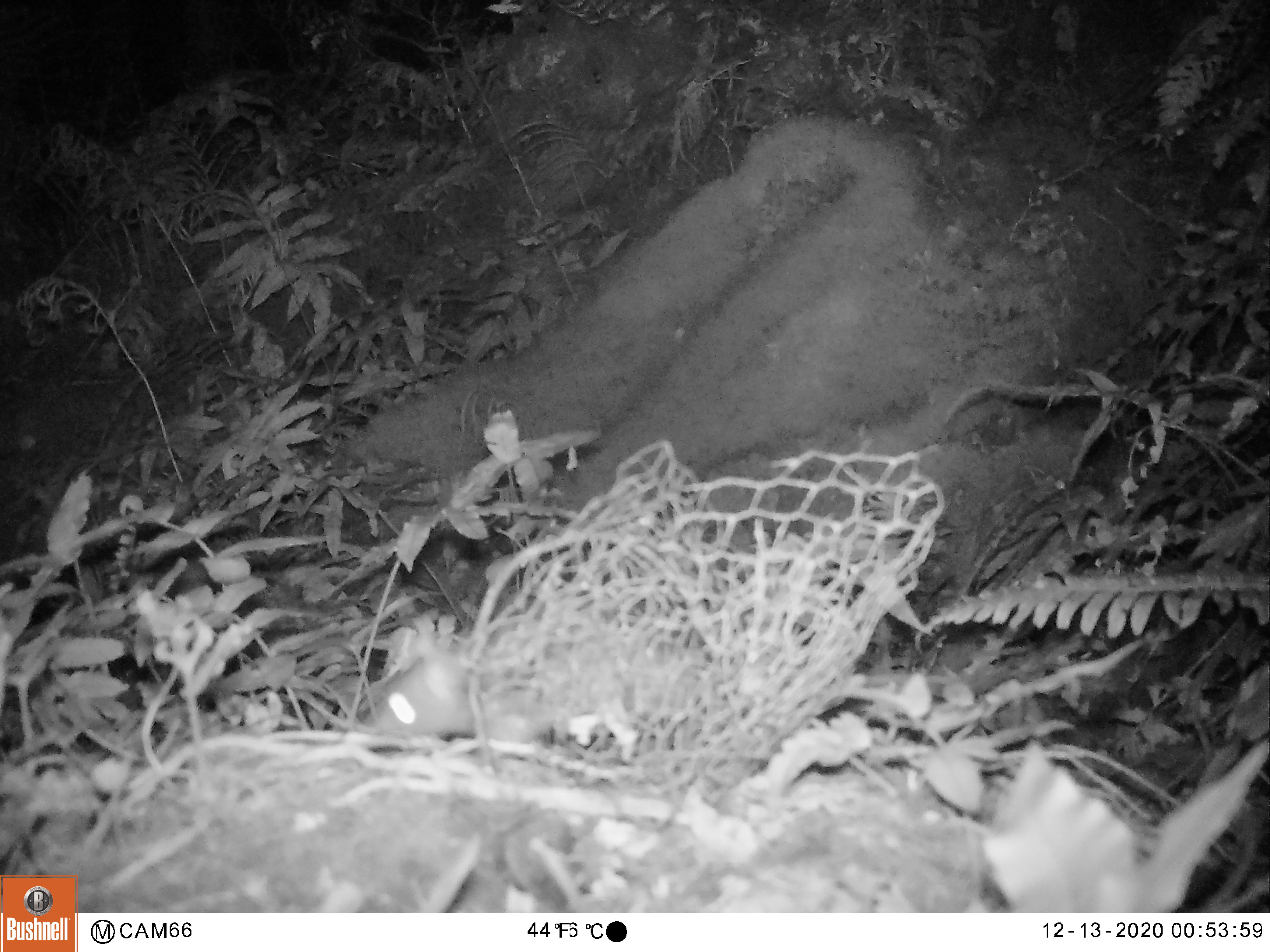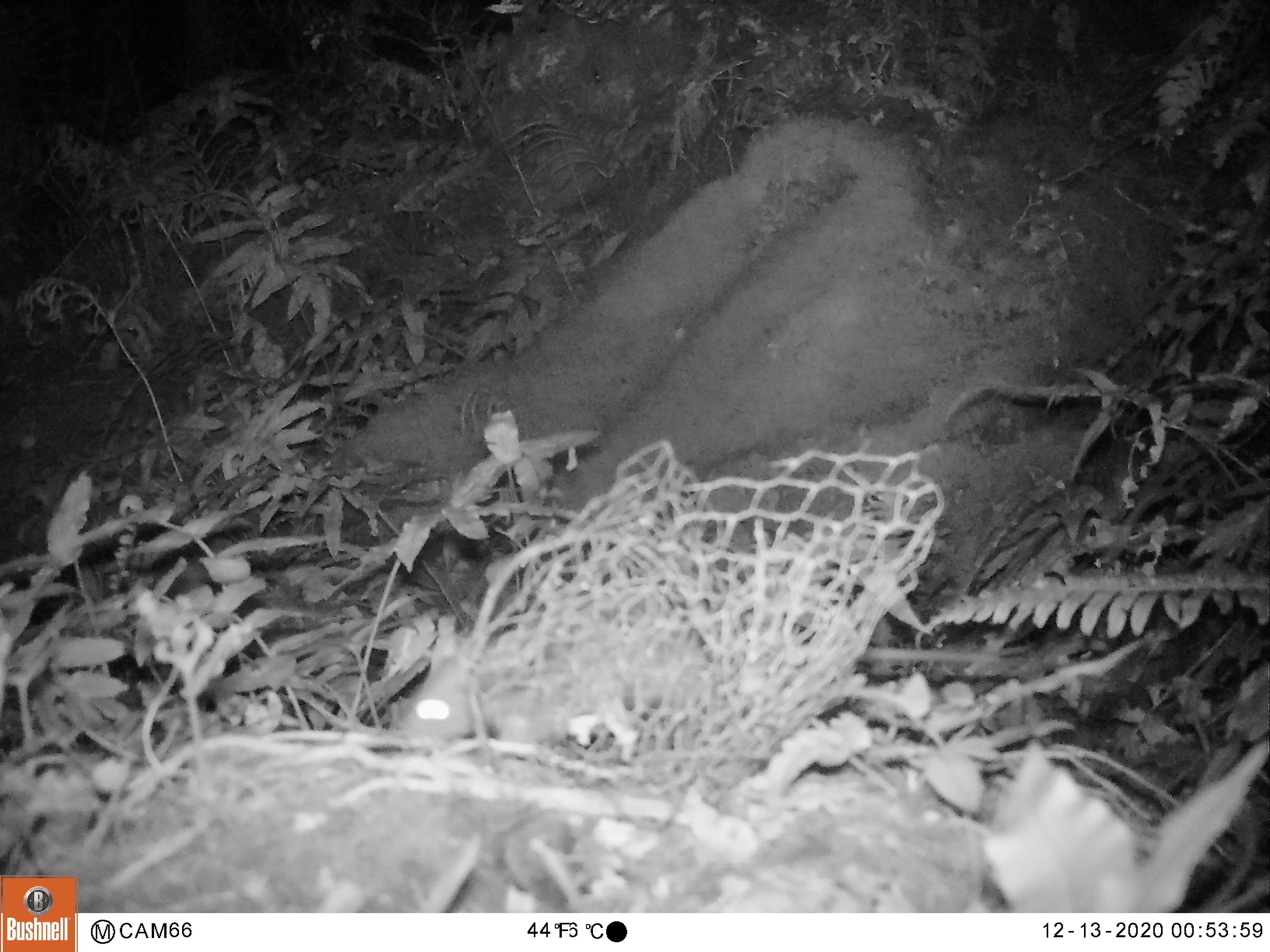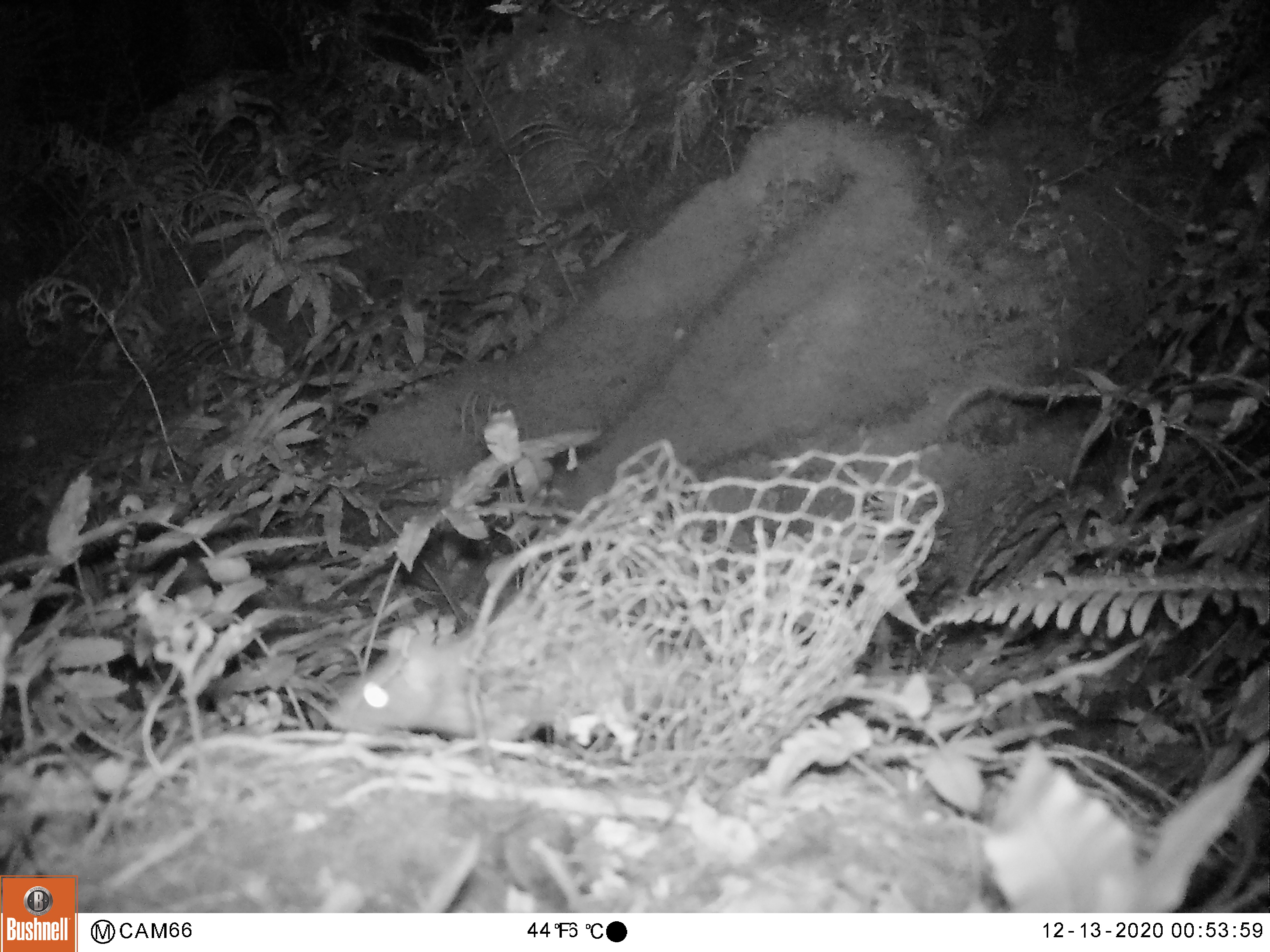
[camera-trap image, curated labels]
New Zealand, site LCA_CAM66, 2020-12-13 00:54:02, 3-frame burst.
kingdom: Animalia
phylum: Chordata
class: Mammalia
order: Rodentia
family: Muridae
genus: Rattus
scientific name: Rattus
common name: rat